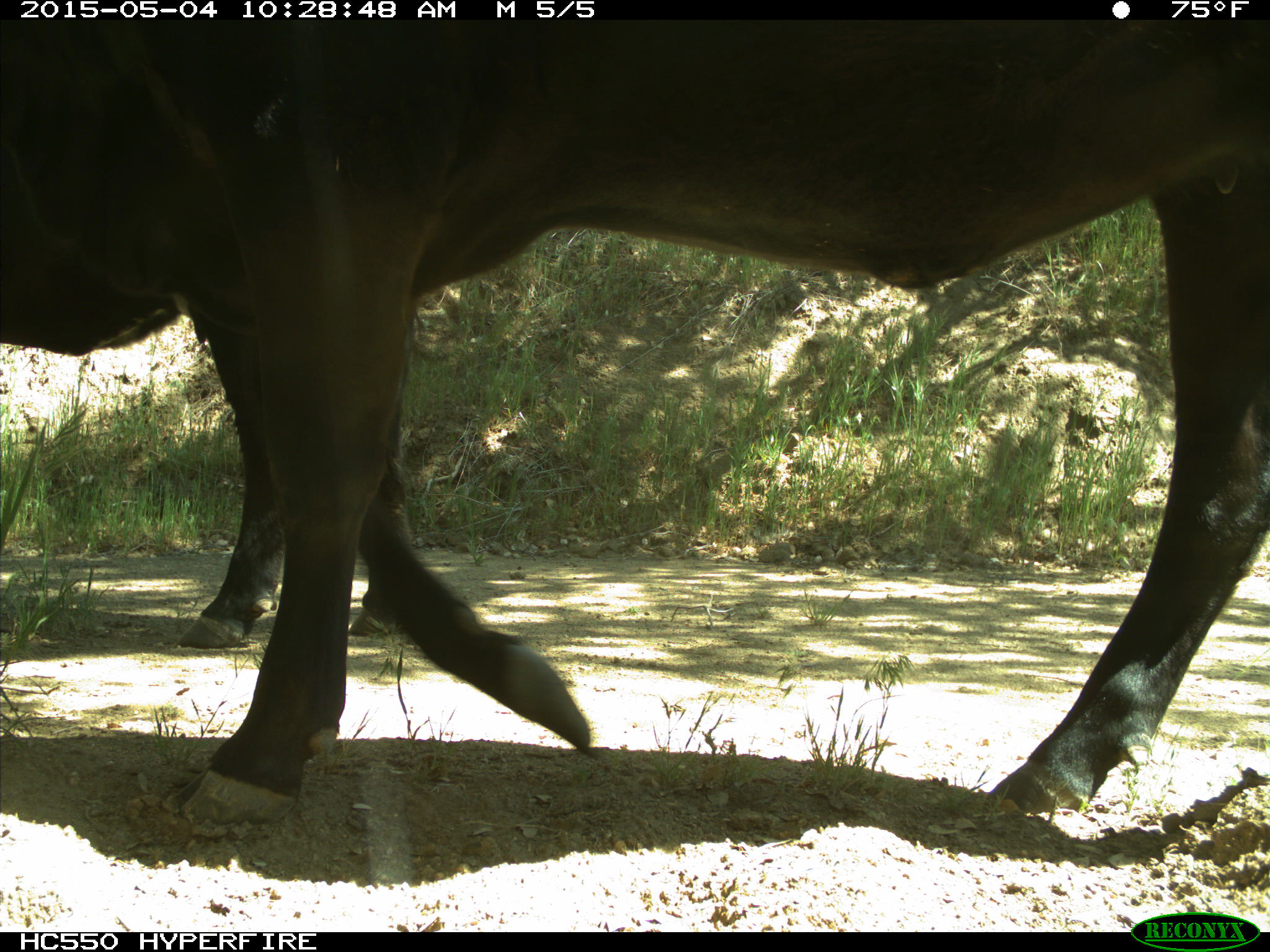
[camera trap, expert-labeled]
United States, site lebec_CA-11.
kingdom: Animalia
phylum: Chordata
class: Mammalia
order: Artiodactyla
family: Bovidae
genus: Bos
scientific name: Bos taurus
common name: domestic cow